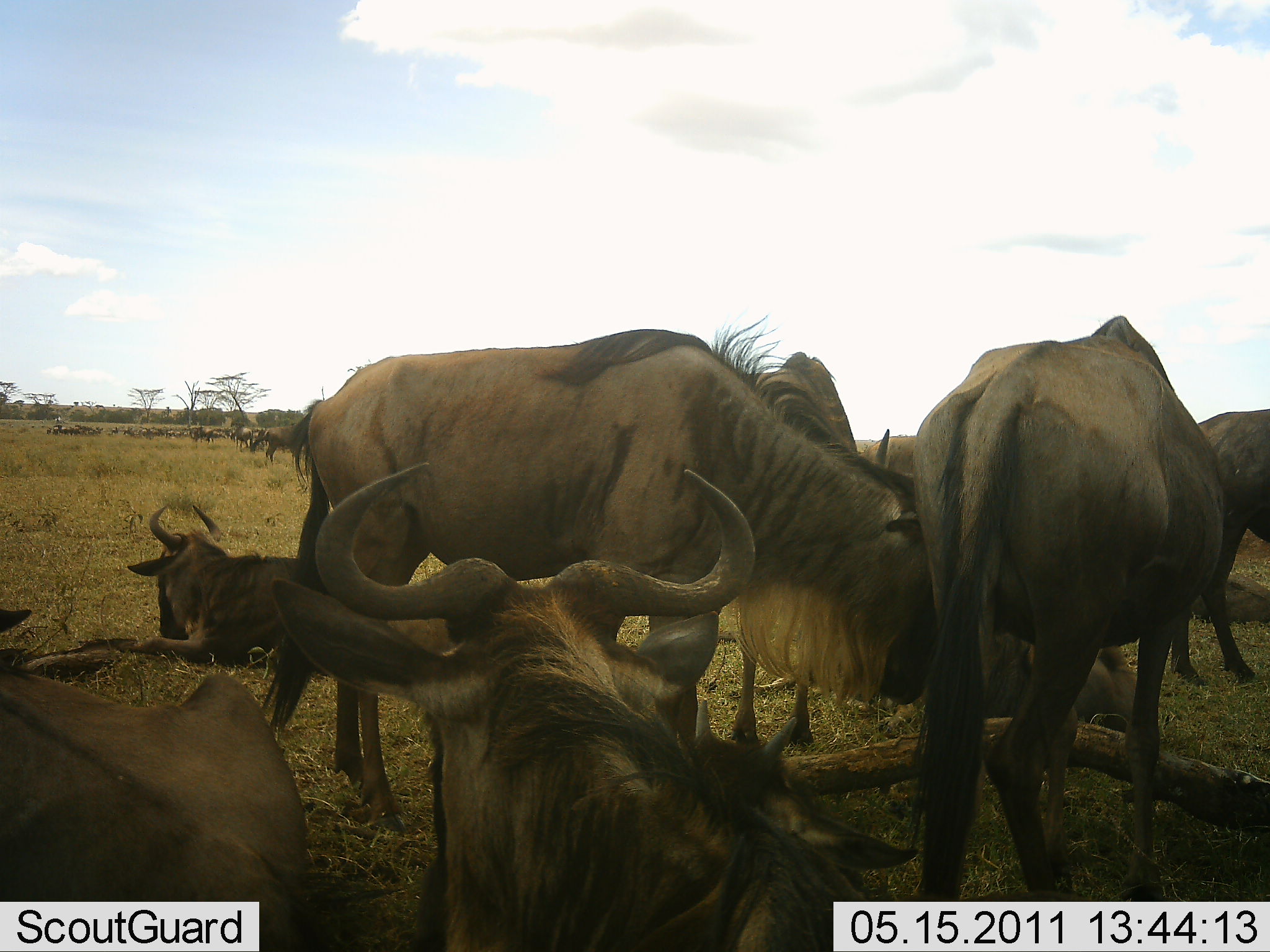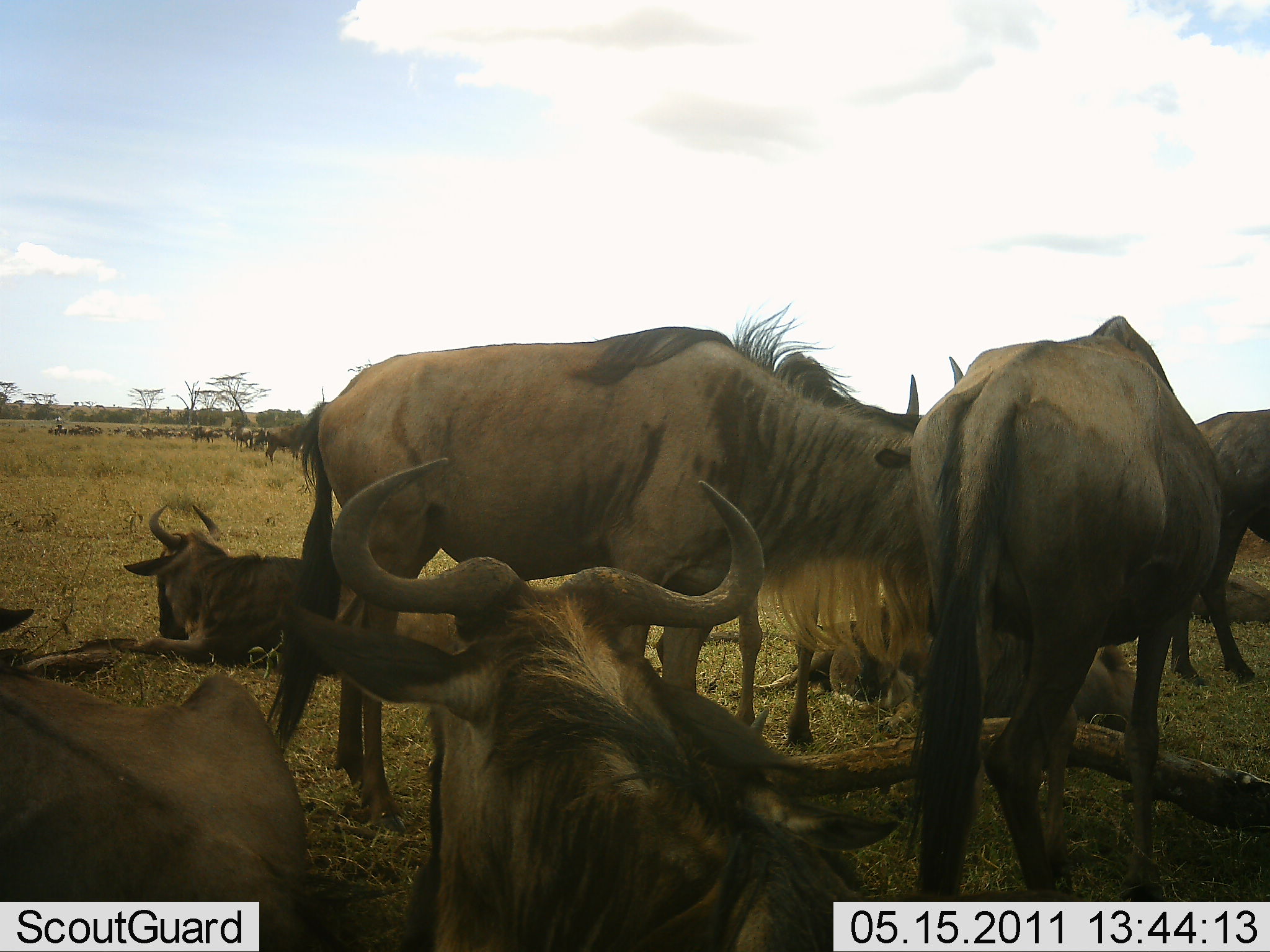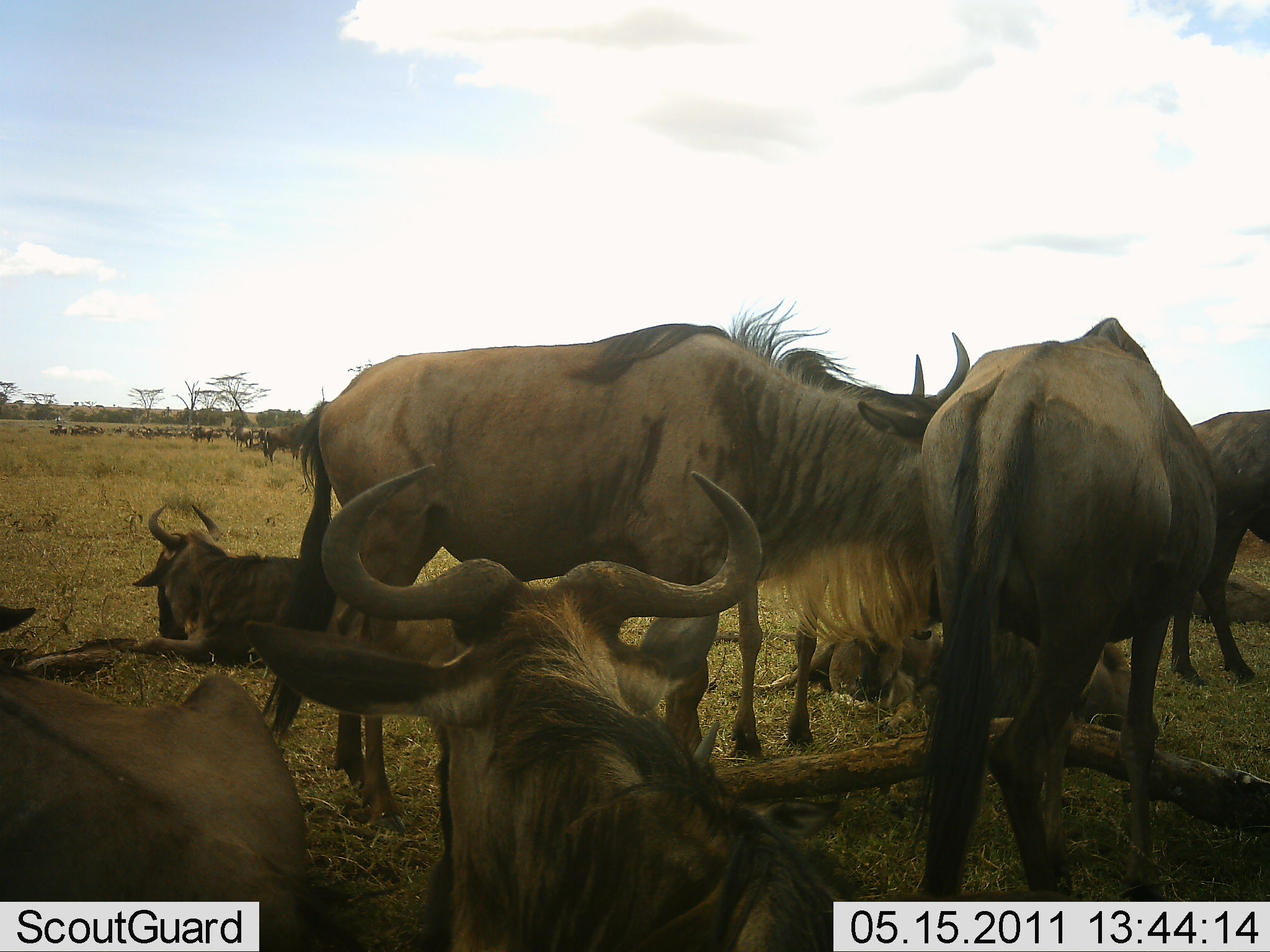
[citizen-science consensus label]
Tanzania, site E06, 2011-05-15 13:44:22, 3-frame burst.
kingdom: Animalia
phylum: Chordata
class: Mammalia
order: Artiodactyla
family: Bovidae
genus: Connochaetes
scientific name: Connochaetes taurinus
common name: blue wildebeest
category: wildebeest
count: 10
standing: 64%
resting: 91%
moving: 9%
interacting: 36%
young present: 9%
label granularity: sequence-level